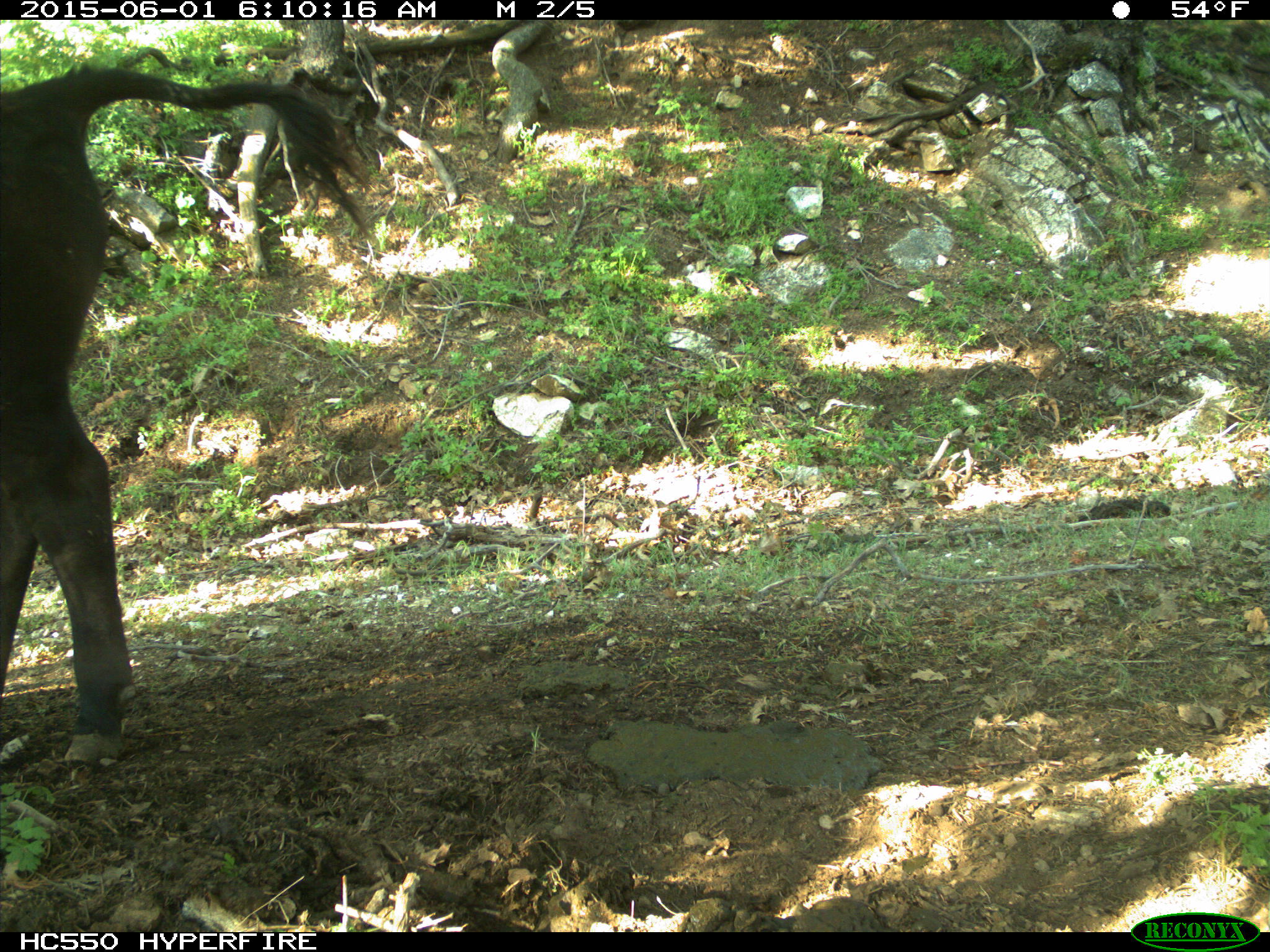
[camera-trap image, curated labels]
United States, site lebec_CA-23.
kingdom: Animalia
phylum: Chordata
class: Mammalia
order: Artiodactyla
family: Bovidae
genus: Bos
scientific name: Bos taurus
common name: domestic cow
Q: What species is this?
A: Bos taurus (domestic cow).